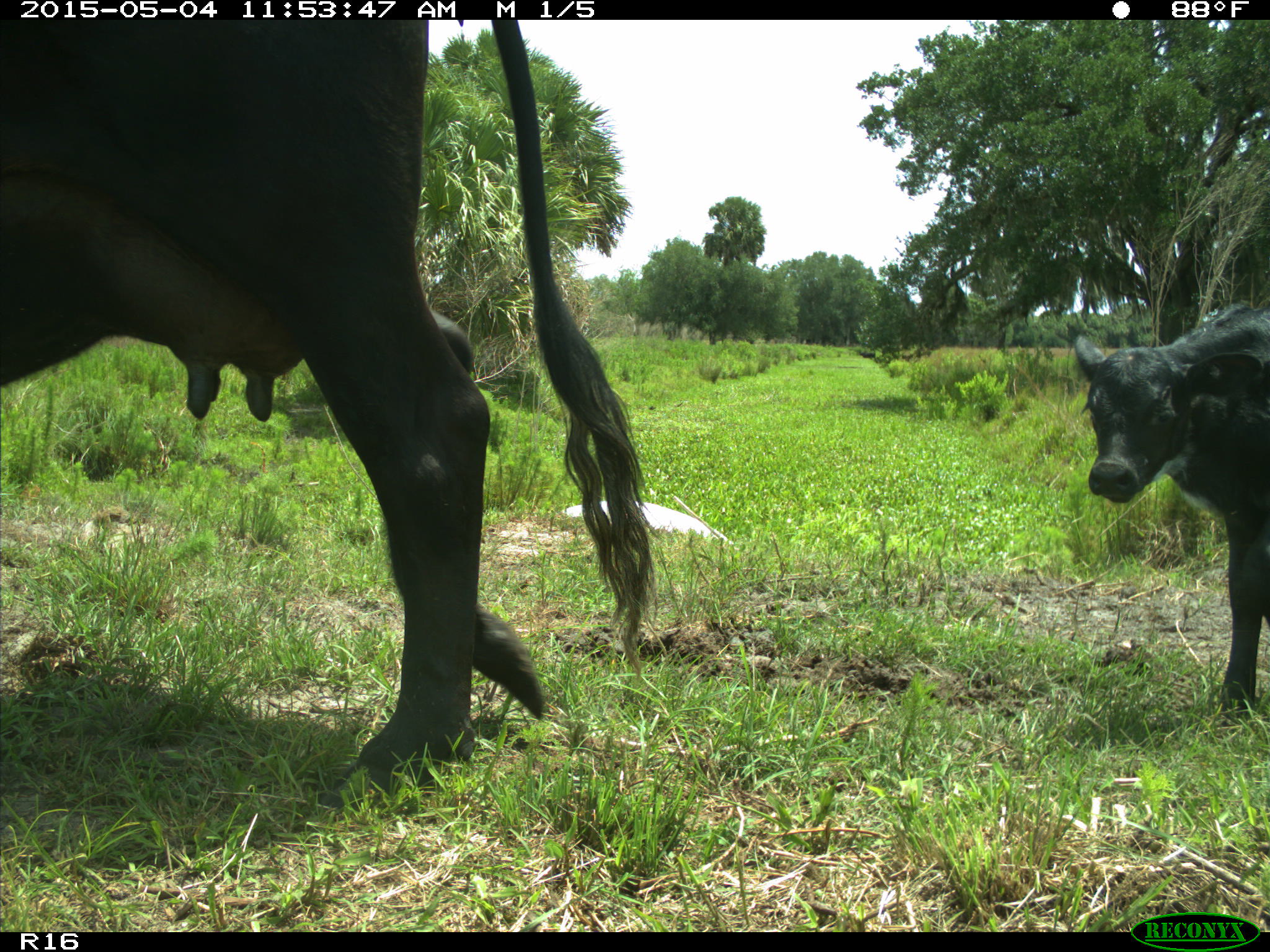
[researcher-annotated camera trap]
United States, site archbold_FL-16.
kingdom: Animalia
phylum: Chordata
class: Mammalia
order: Artiodactyla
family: Bovidae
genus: Bos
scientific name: Bos taurus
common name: domestic cow